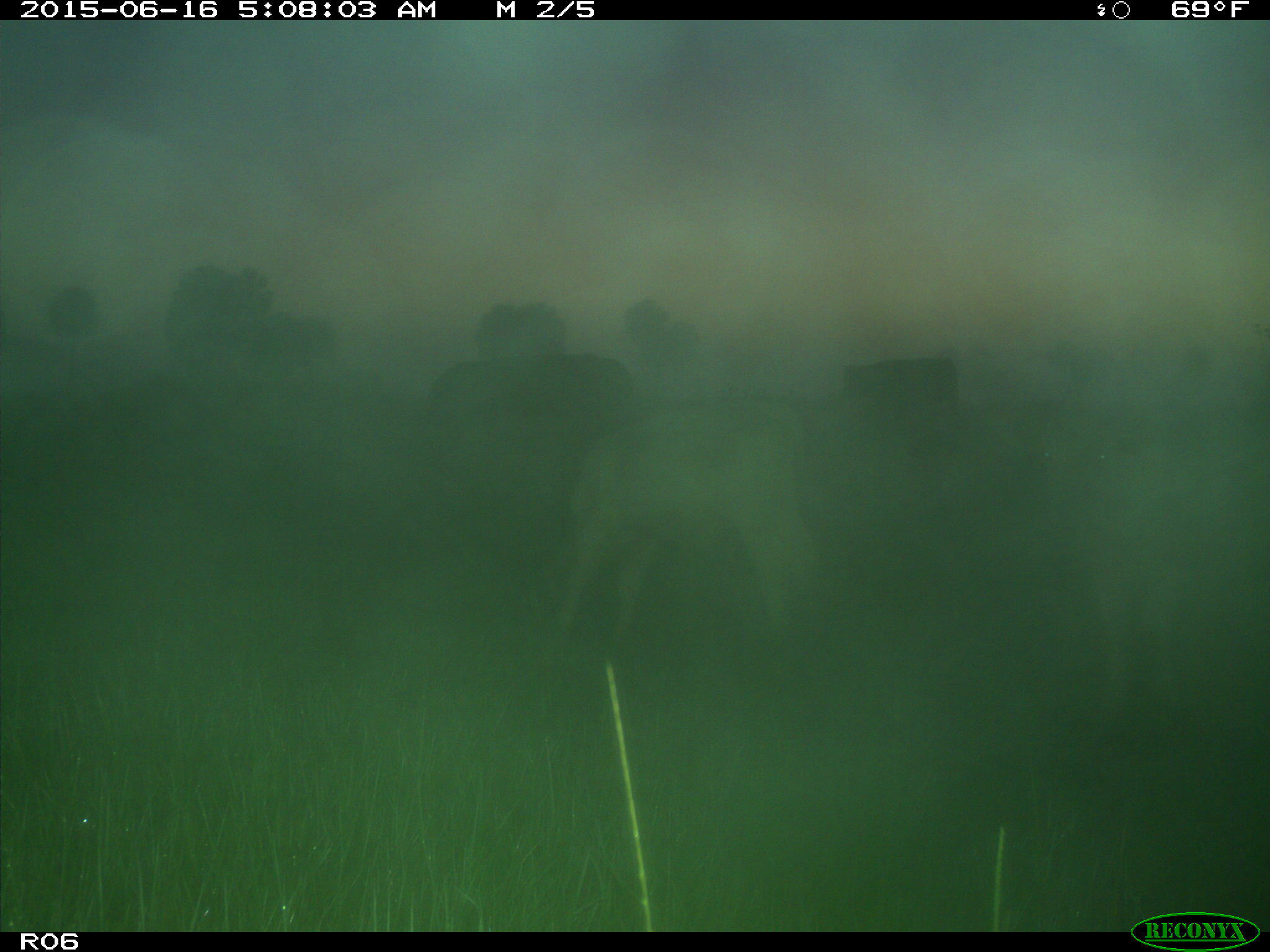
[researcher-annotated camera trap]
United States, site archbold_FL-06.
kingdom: Animalia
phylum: Chordata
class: Mammalia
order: Artiodactyla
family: Bovidae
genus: Bos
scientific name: Bos taurus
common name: domestic cow